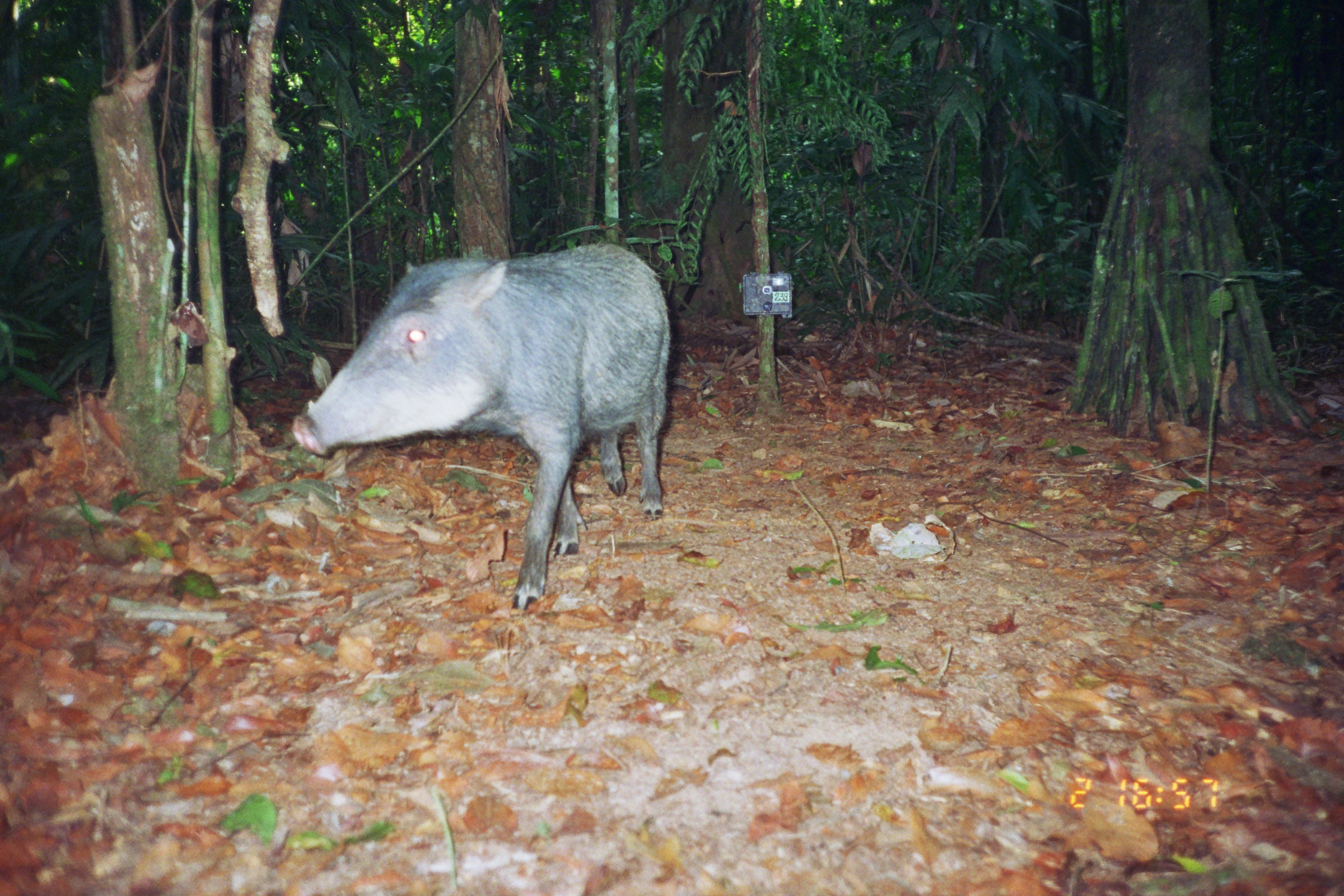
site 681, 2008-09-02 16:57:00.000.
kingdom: Animalia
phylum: Chordata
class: Mammalia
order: Artiodactyla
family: Tayassuidae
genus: Tayassu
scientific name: Tayassu pecari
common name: white-lipped peccary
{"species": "Tayassu pecari (white-lipped peccary)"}